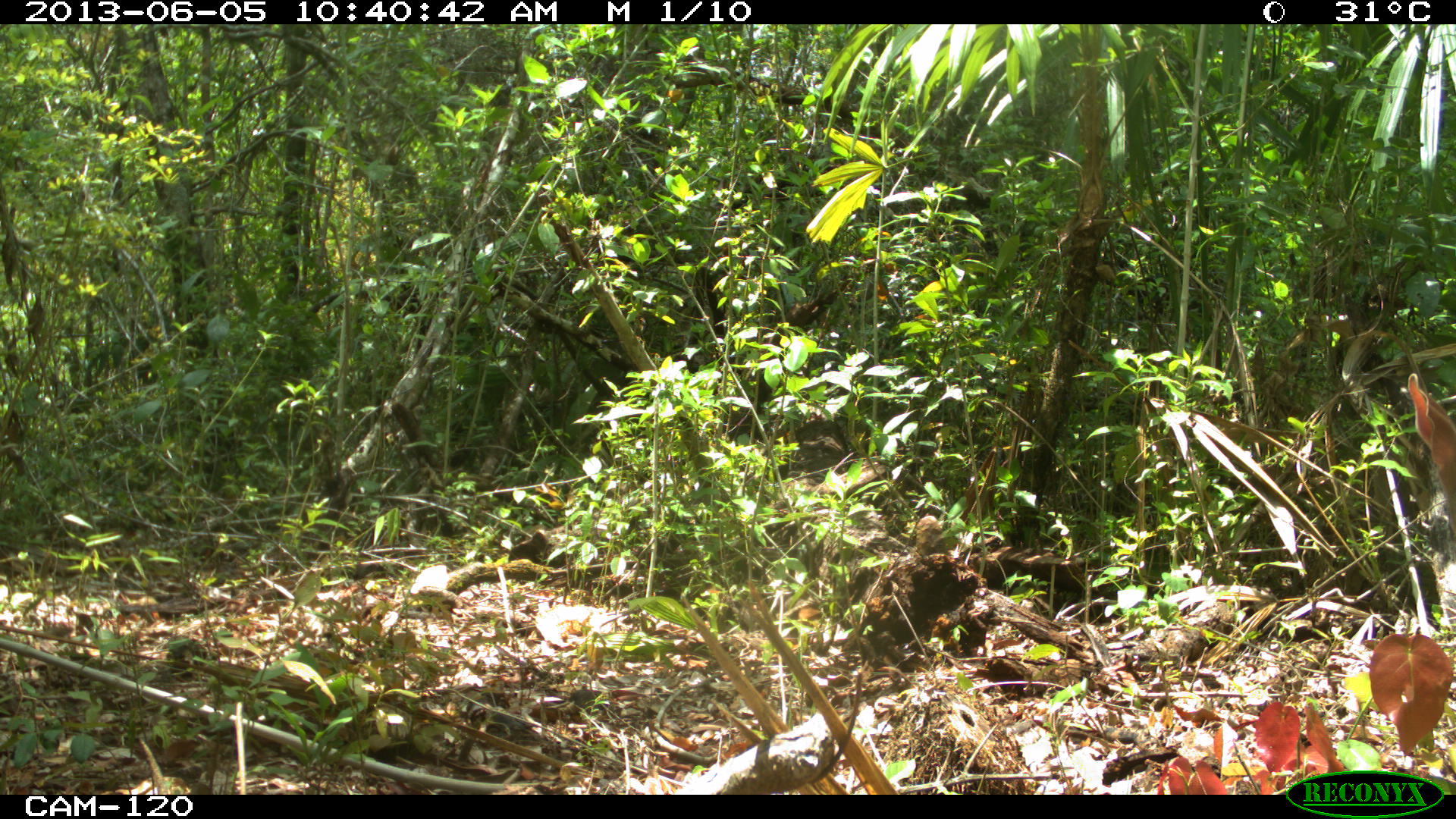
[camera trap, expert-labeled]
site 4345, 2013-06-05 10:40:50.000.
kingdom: Animalia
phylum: Chordata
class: Mammalia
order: Artiodactyla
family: Cervidae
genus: Odocoileus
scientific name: Odocoileus pandora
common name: yucatán brown brocket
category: mazama pandora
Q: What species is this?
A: Mazama pandora (yucatán brown brocket) (Odocoileus pandora).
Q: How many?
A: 1.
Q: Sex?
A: Female.